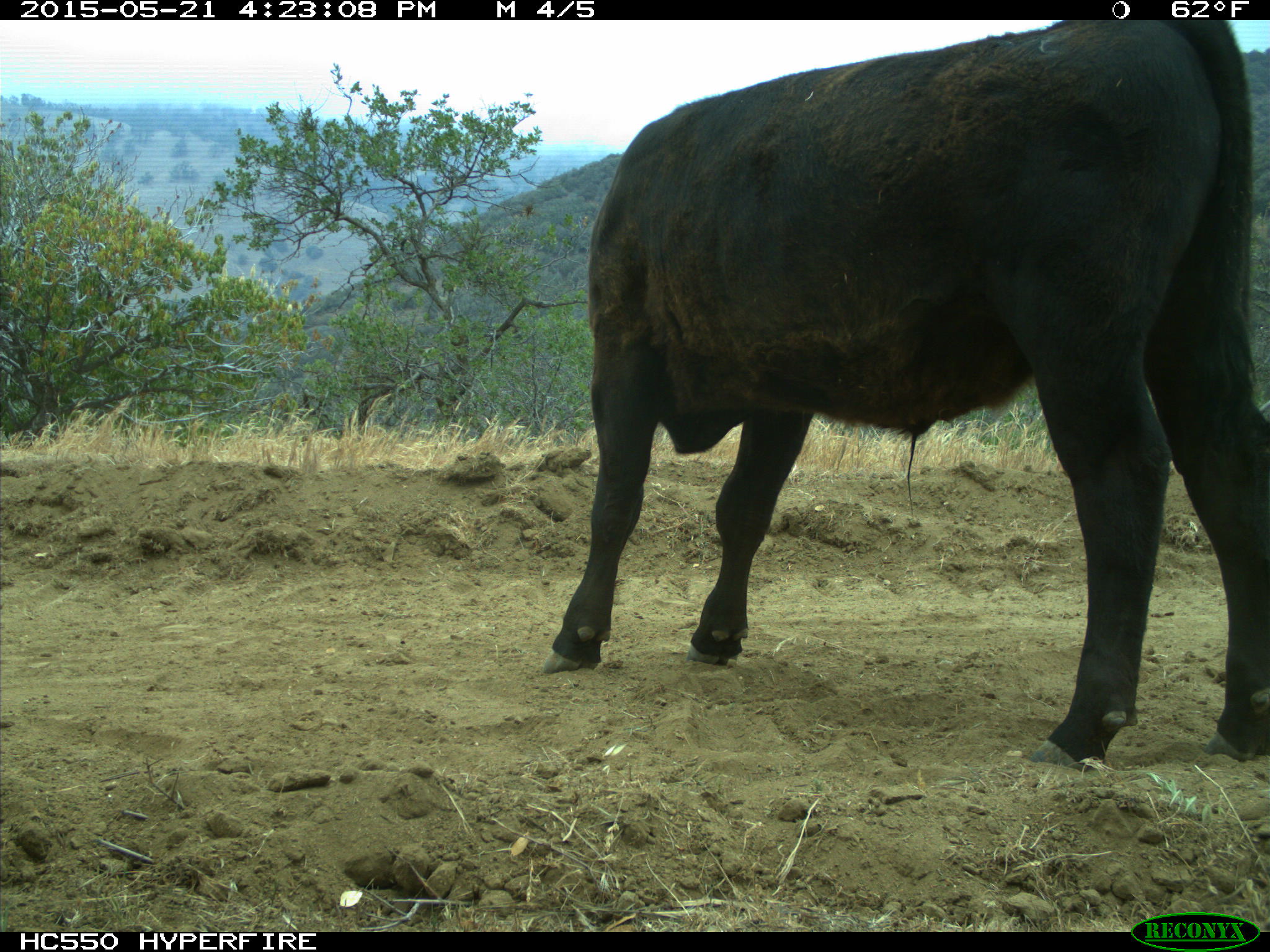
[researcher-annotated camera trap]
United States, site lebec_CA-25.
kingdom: Animalia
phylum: Chordata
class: Mammalia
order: Artiodactyla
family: Bovidae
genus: Bos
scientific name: Bos taurus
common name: domestic cow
Bos taurus (domestic cow).